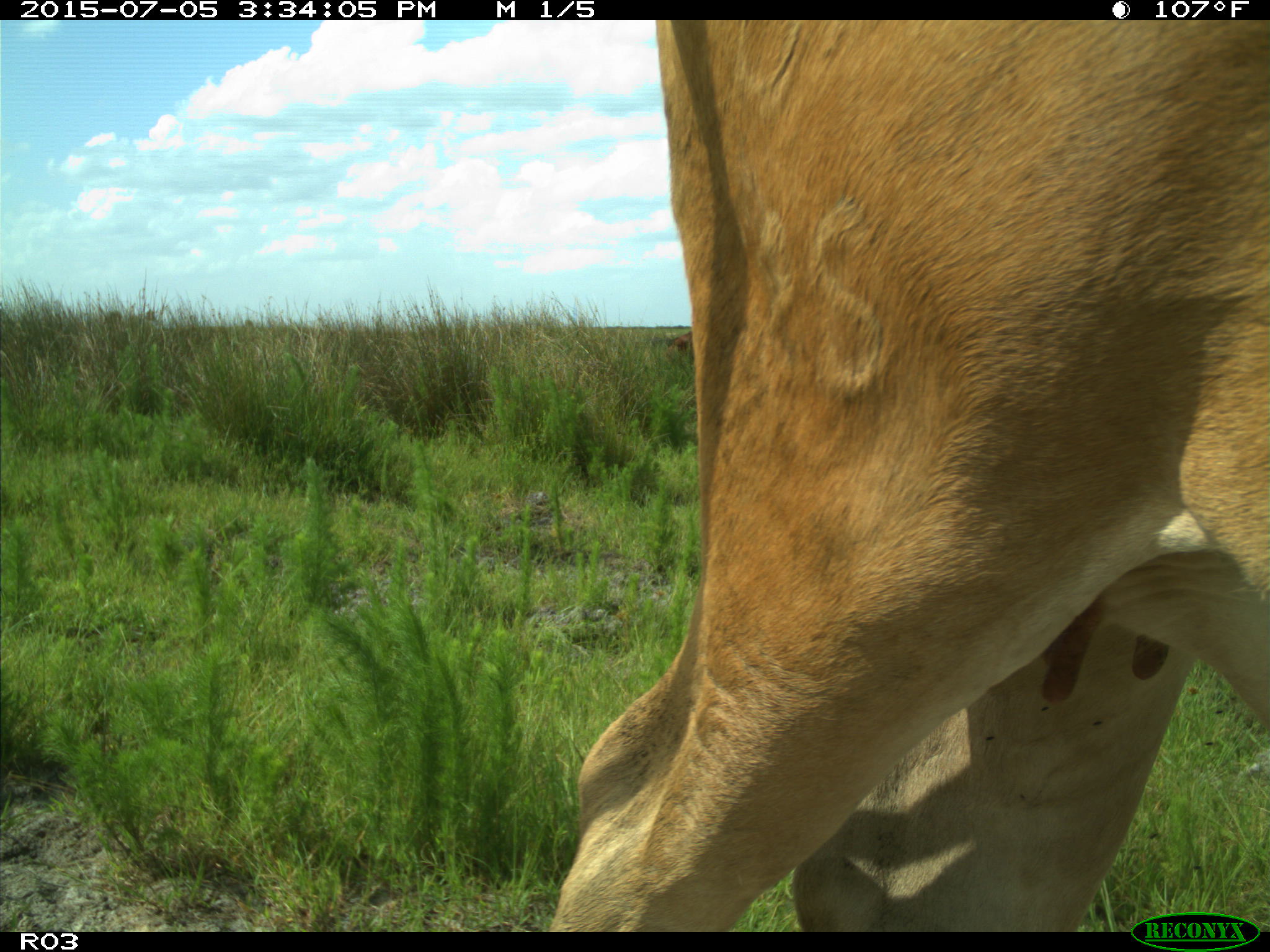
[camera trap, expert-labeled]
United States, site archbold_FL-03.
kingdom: Animalia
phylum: Chordata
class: Mammalia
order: Artiodactyla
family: Bovidae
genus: Bos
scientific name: Bos taurus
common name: domestic cow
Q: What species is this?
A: Bos taurus (domestic cow).